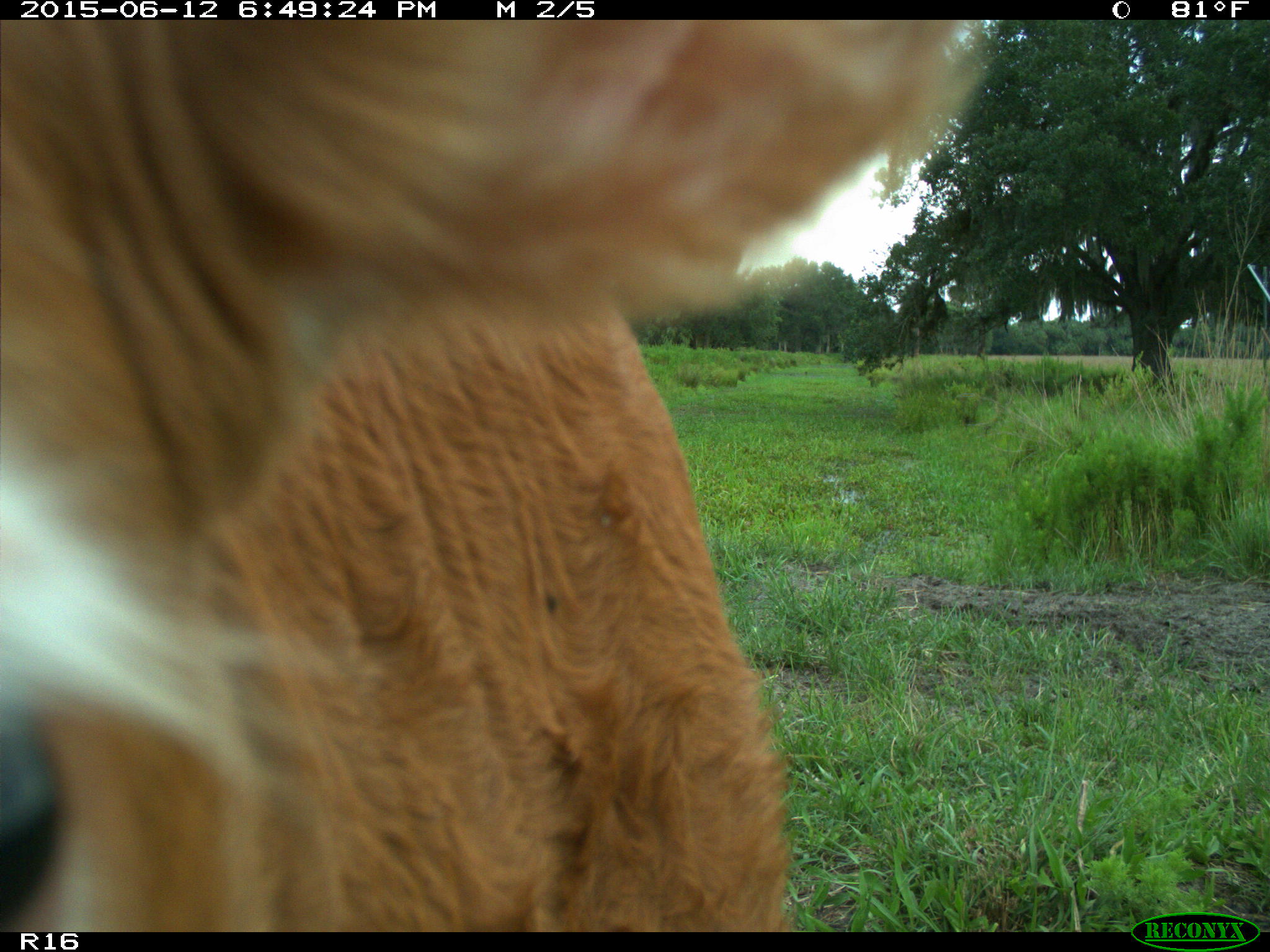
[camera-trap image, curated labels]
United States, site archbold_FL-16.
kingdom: Animalia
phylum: Chordata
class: Mammalia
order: Artiodactyla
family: Bovidae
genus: Bos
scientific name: Bos taurus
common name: domestic cow